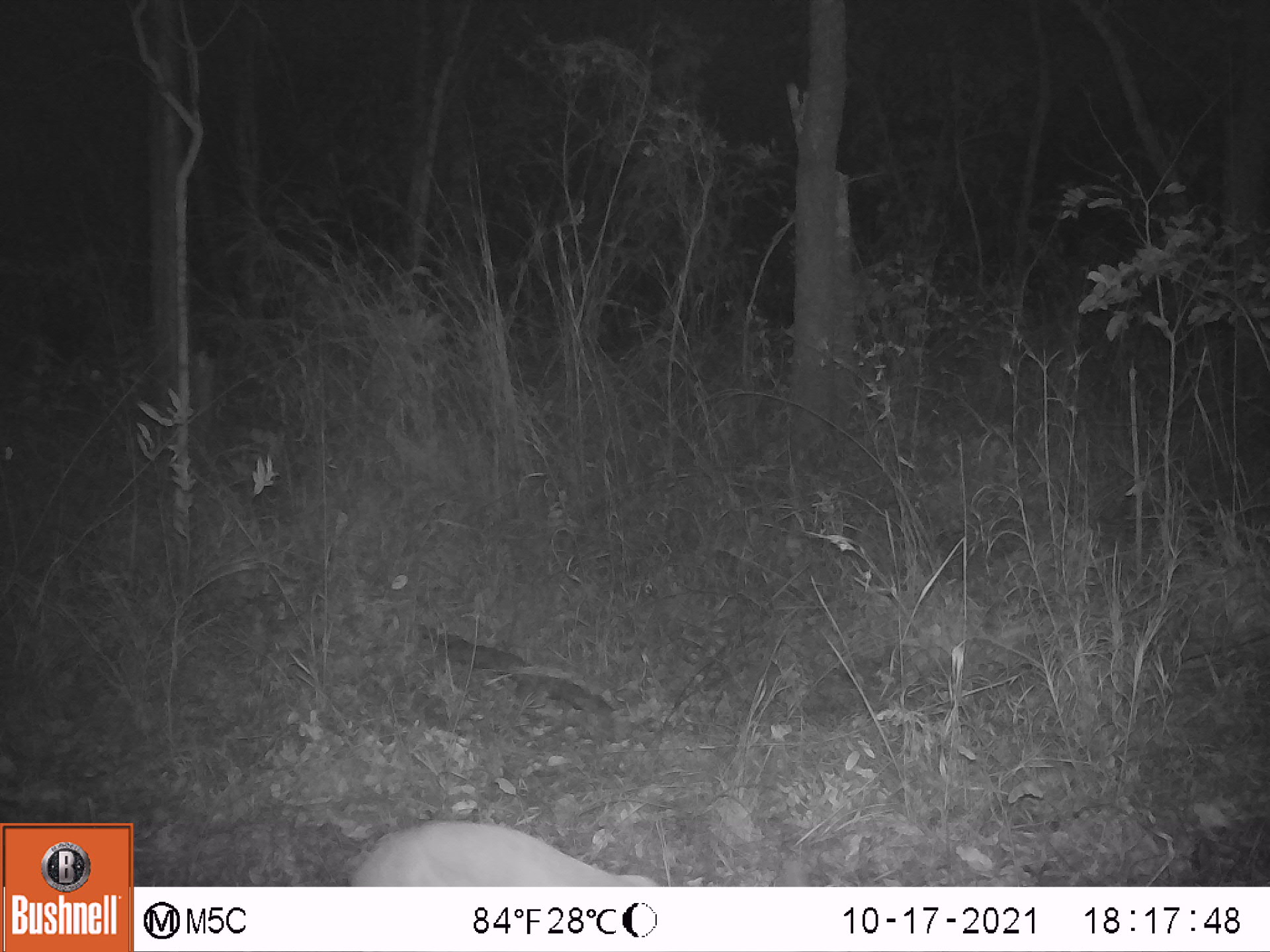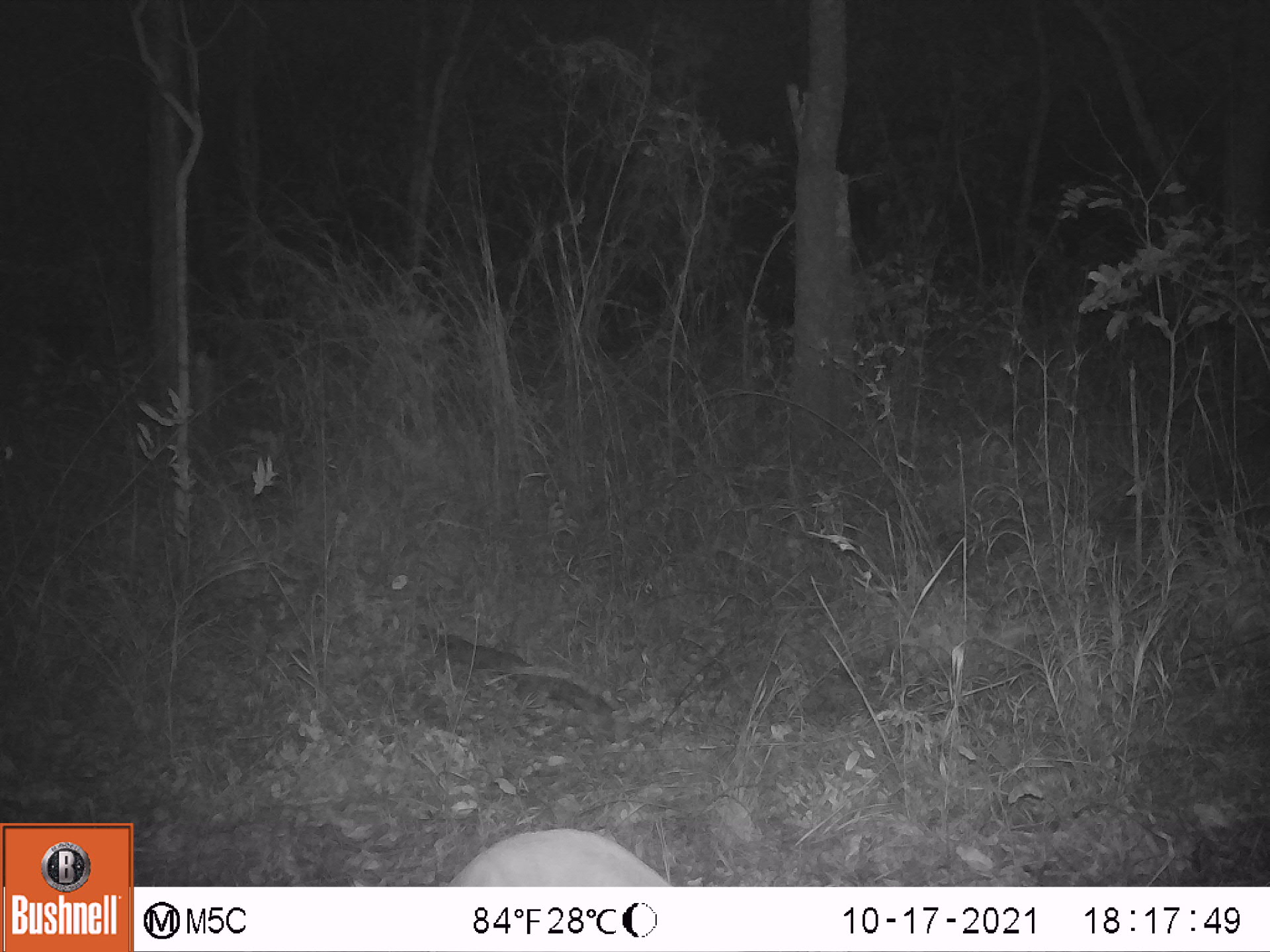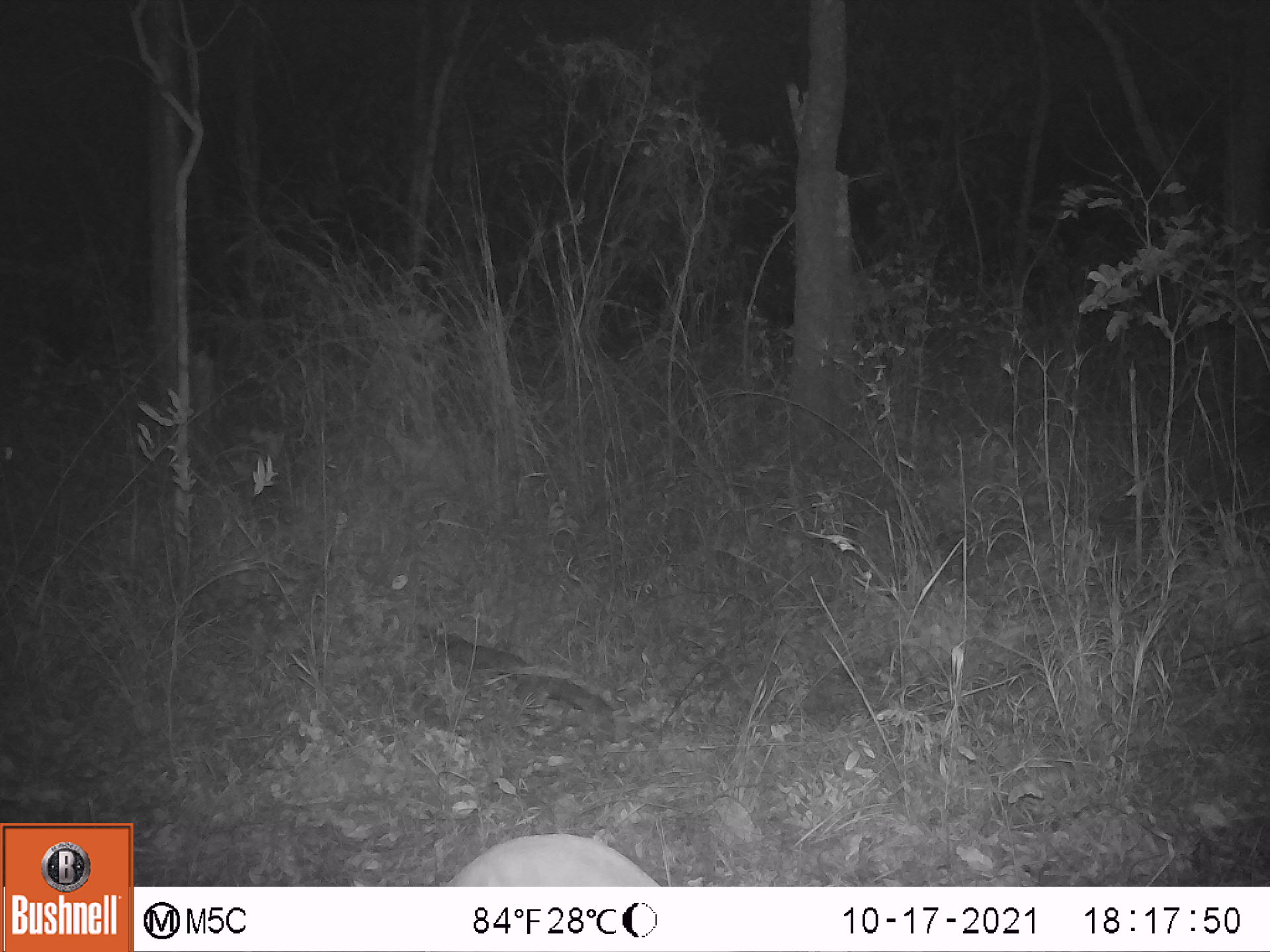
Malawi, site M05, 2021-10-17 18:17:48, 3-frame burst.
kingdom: Animalia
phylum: Chordata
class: Mammalia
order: Artiodactyla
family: Bovidae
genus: Sylvicapra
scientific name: Sylvicapra grimmia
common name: common duiker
Common duiker (Sylvicapra grimmia), count 1.